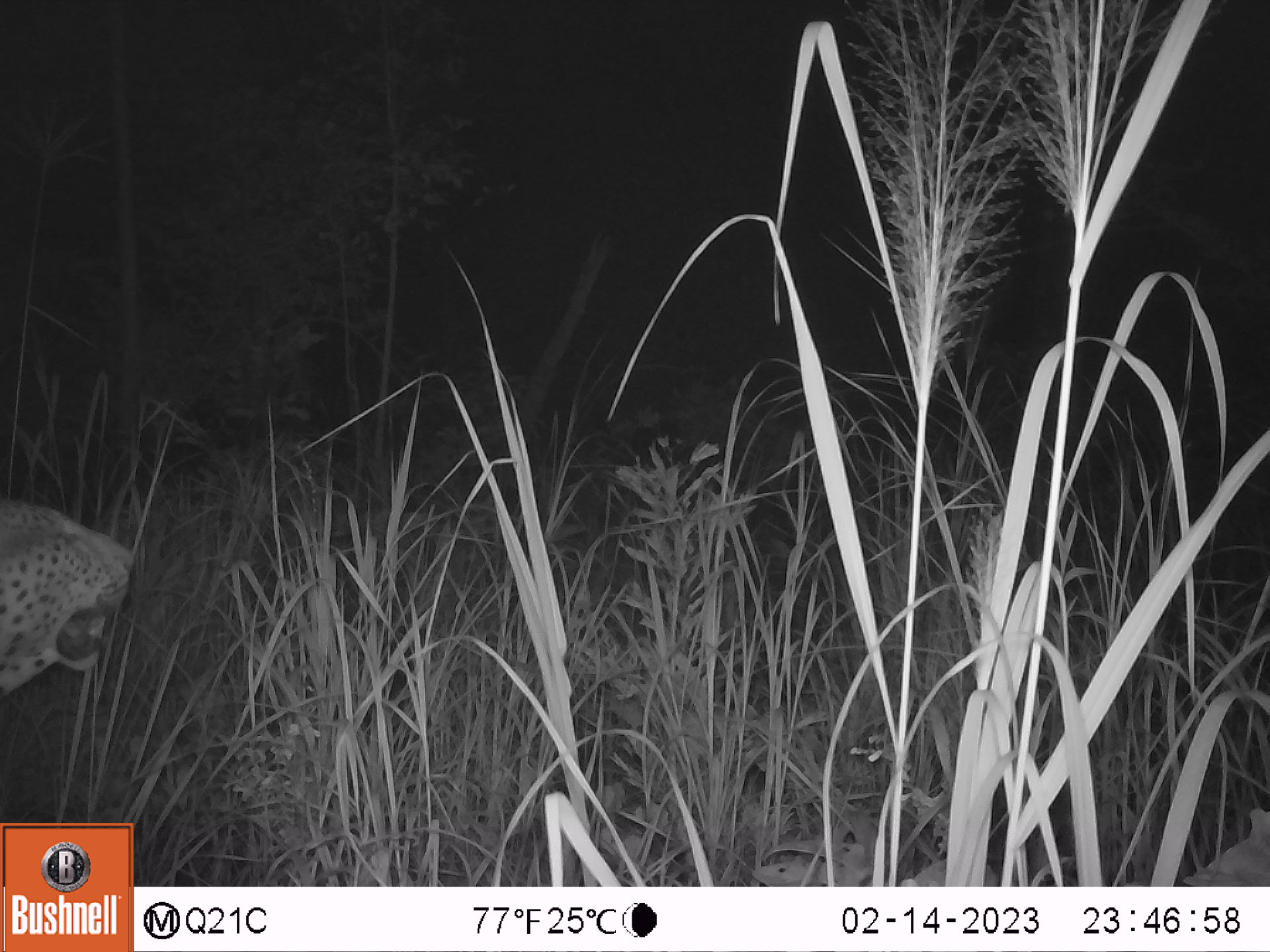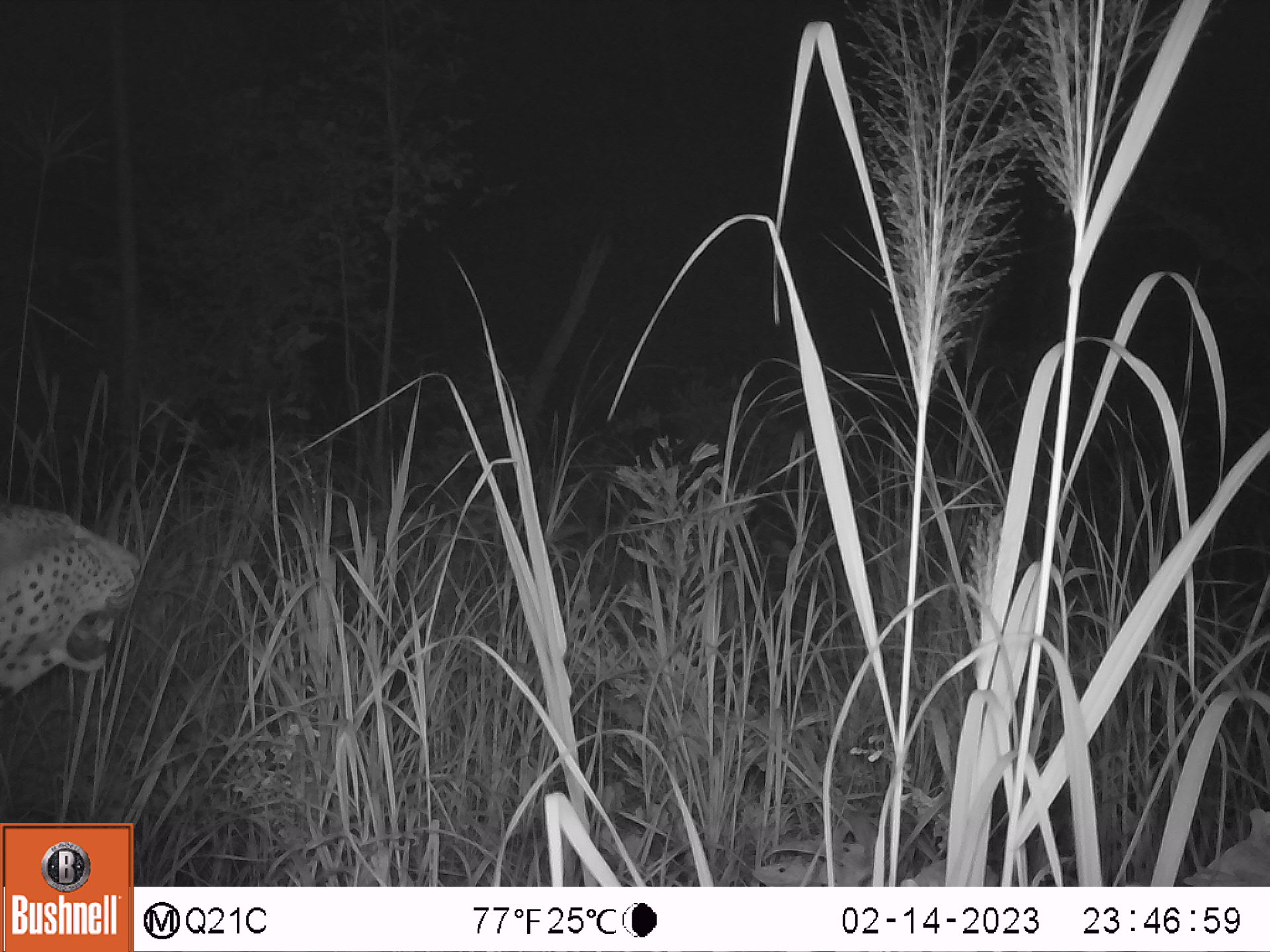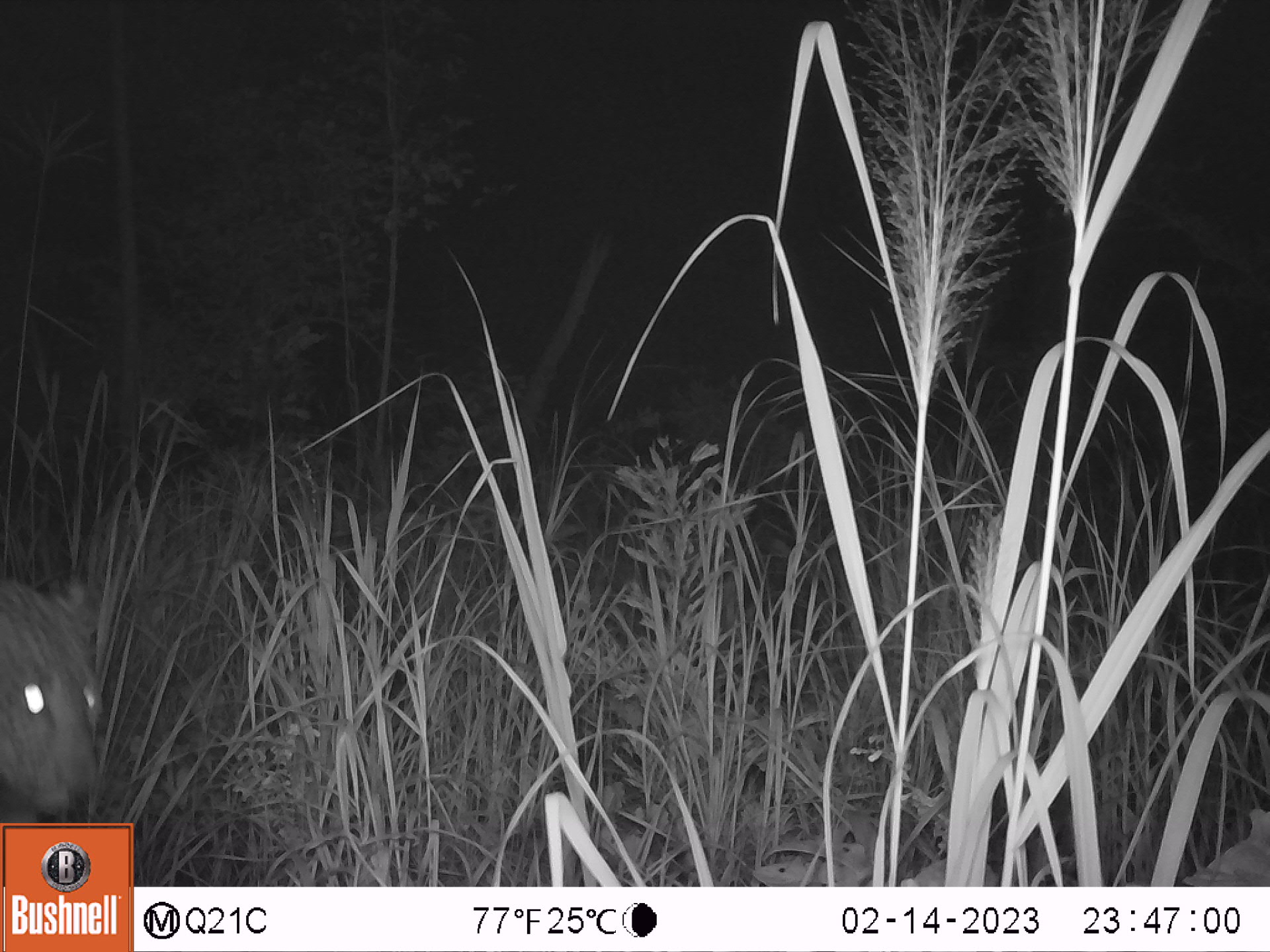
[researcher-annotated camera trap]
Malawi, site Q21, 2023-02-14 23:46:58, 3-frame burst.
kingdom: Animalia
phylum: Chordata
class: Mammalia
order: Carnivora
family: Felidae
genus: Panthera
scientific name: Panthera pardus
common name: leopard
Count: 1.